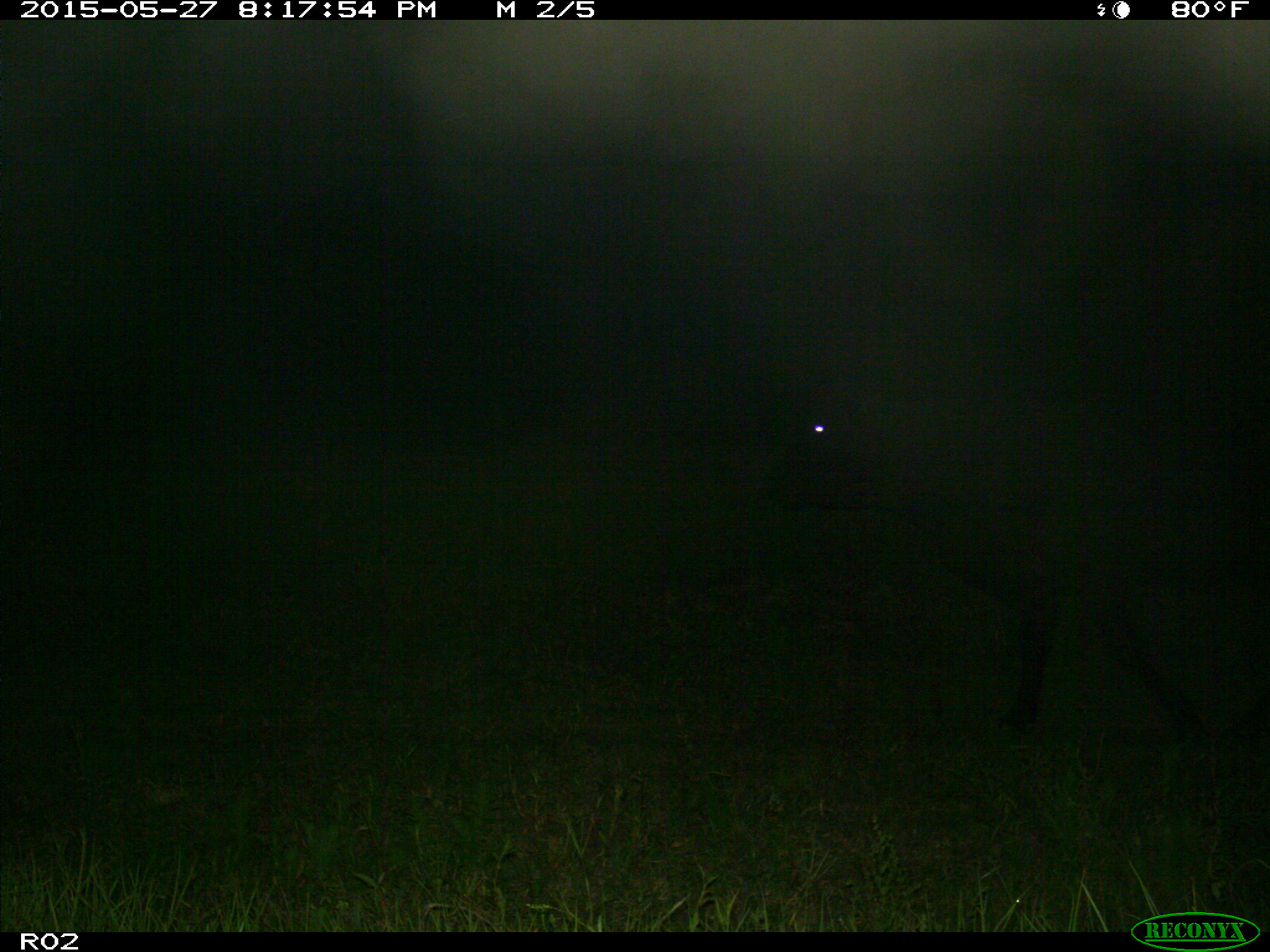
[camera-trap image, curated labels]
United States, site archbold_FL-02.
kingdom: Animalia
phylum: Chordata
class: Mammalia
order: Artiodactyla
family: Bovidae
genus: Bos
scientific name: Bos taurus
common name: domestic cow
Bos taurus (domestic cow).